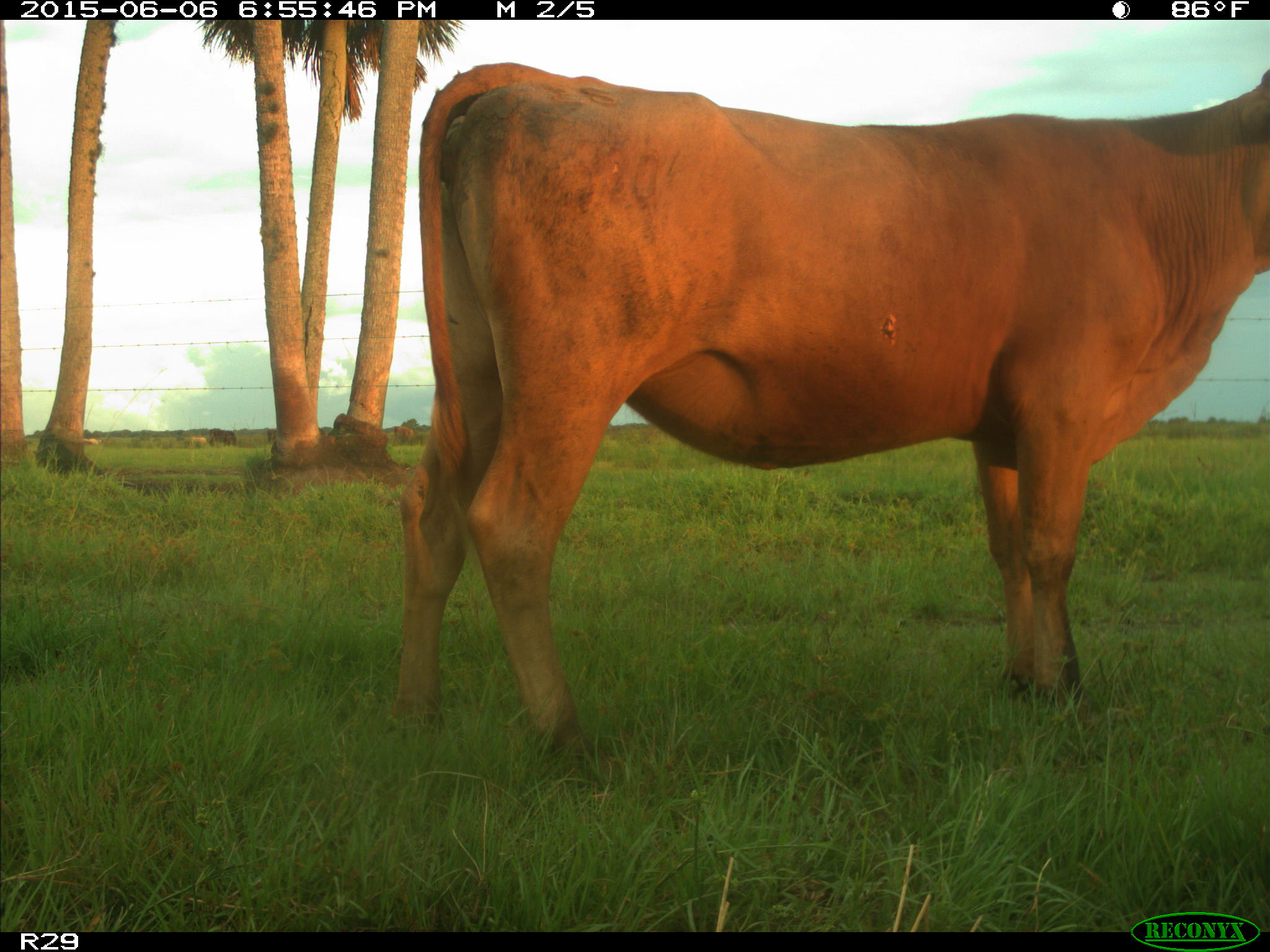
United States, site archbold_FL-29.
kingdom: Animalia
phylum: Chordata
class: Mammalia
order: Artiodactyla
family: Bovidae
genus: Bos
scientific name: Bos taurus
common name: domestic cow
Bos taurus (domestic cow).